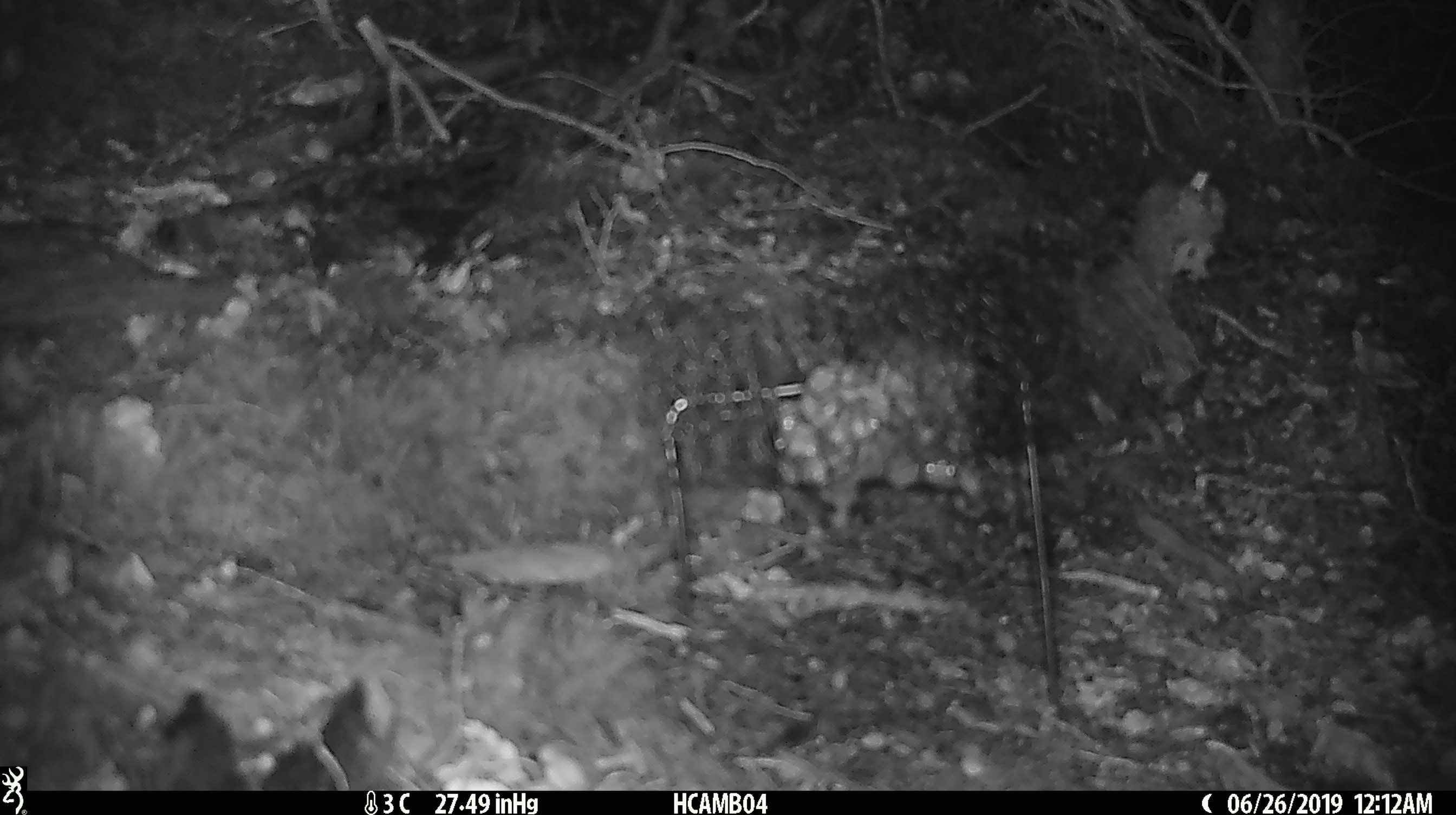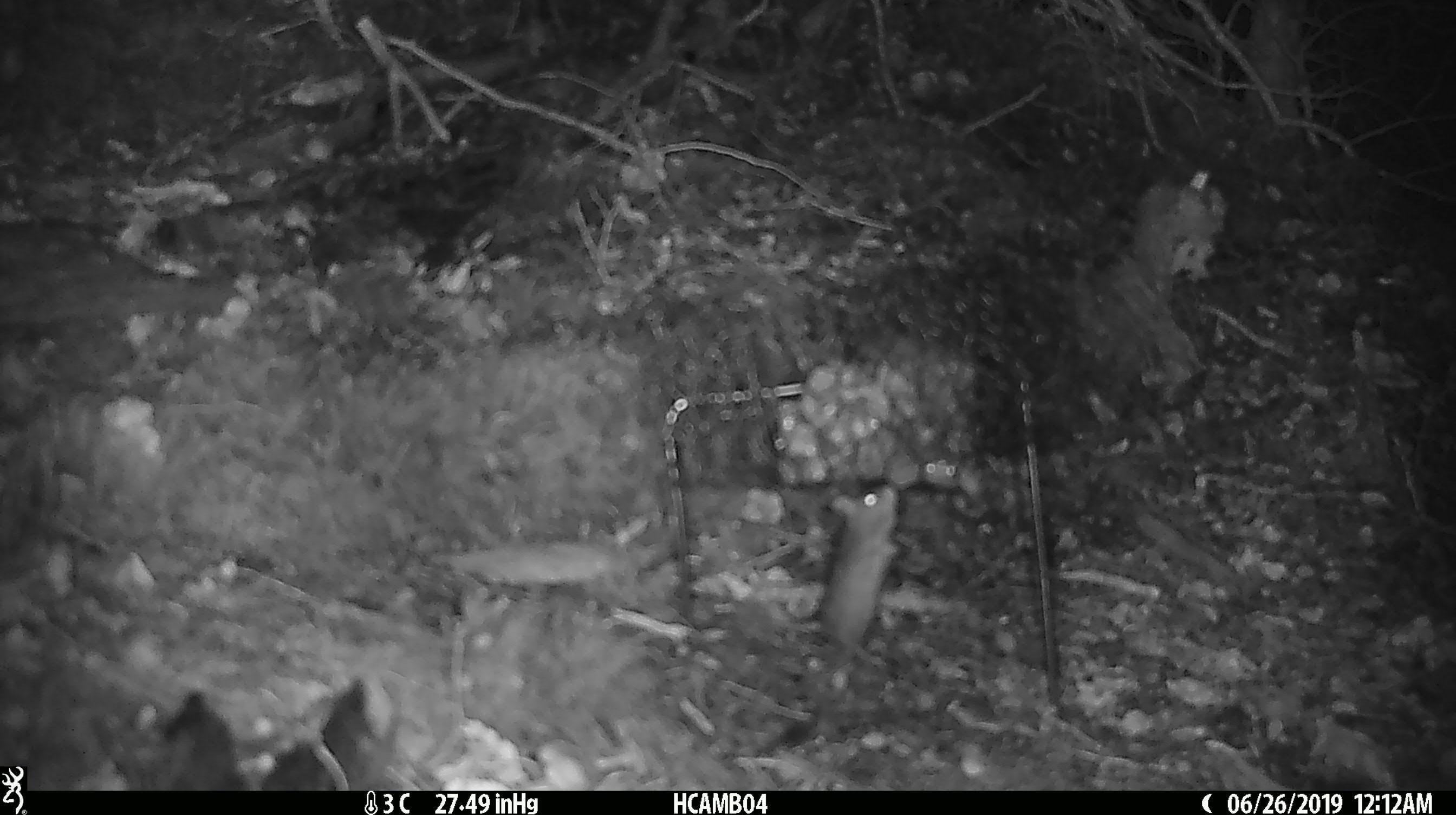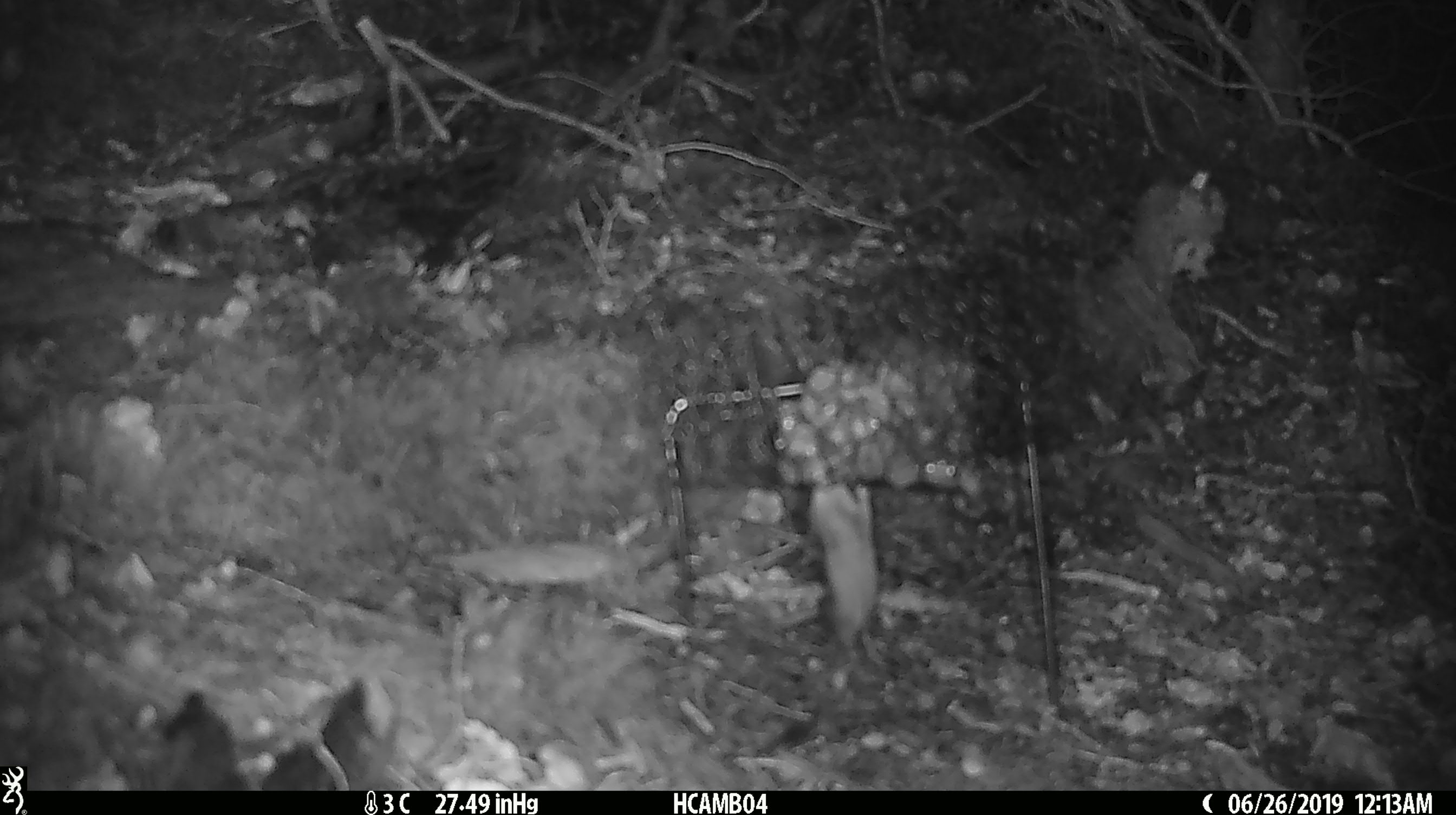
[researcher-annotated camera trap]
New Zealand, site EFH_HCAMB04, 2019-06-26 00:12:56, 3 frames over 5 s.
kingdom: Animalia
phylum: Chordata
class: Mammalia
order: Rodentia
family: Muridae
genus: Mus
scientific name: Mus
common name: mouse